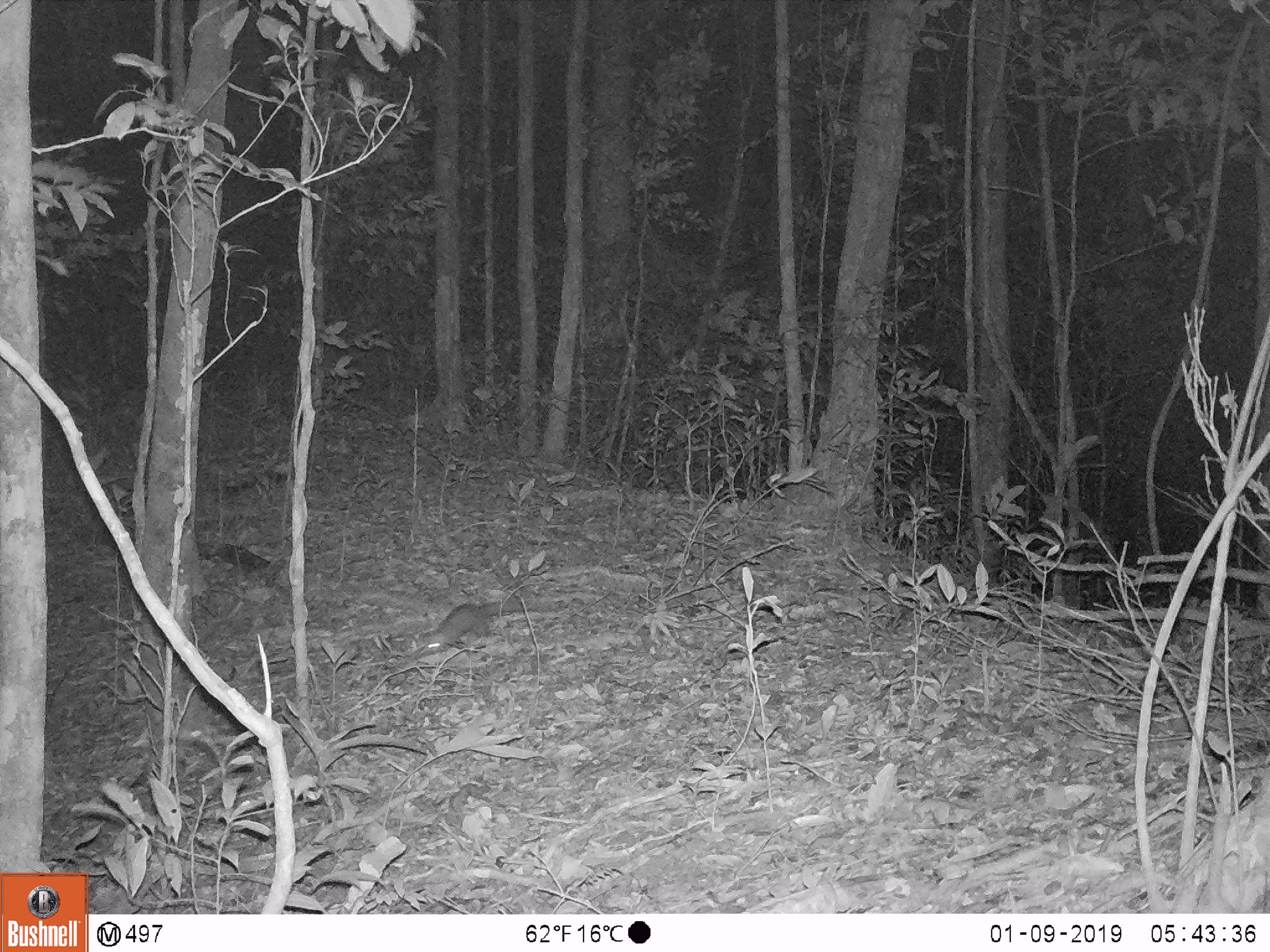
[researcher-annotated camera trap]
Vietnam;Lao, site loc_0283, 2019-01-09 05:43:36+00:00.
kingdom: Animalia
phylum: Chordata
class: Mammalia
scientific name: Mammalia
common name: mammal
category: unidentified small mammal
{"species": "unidentified small mammal (mammal) (Mammalia)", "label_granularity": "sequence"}